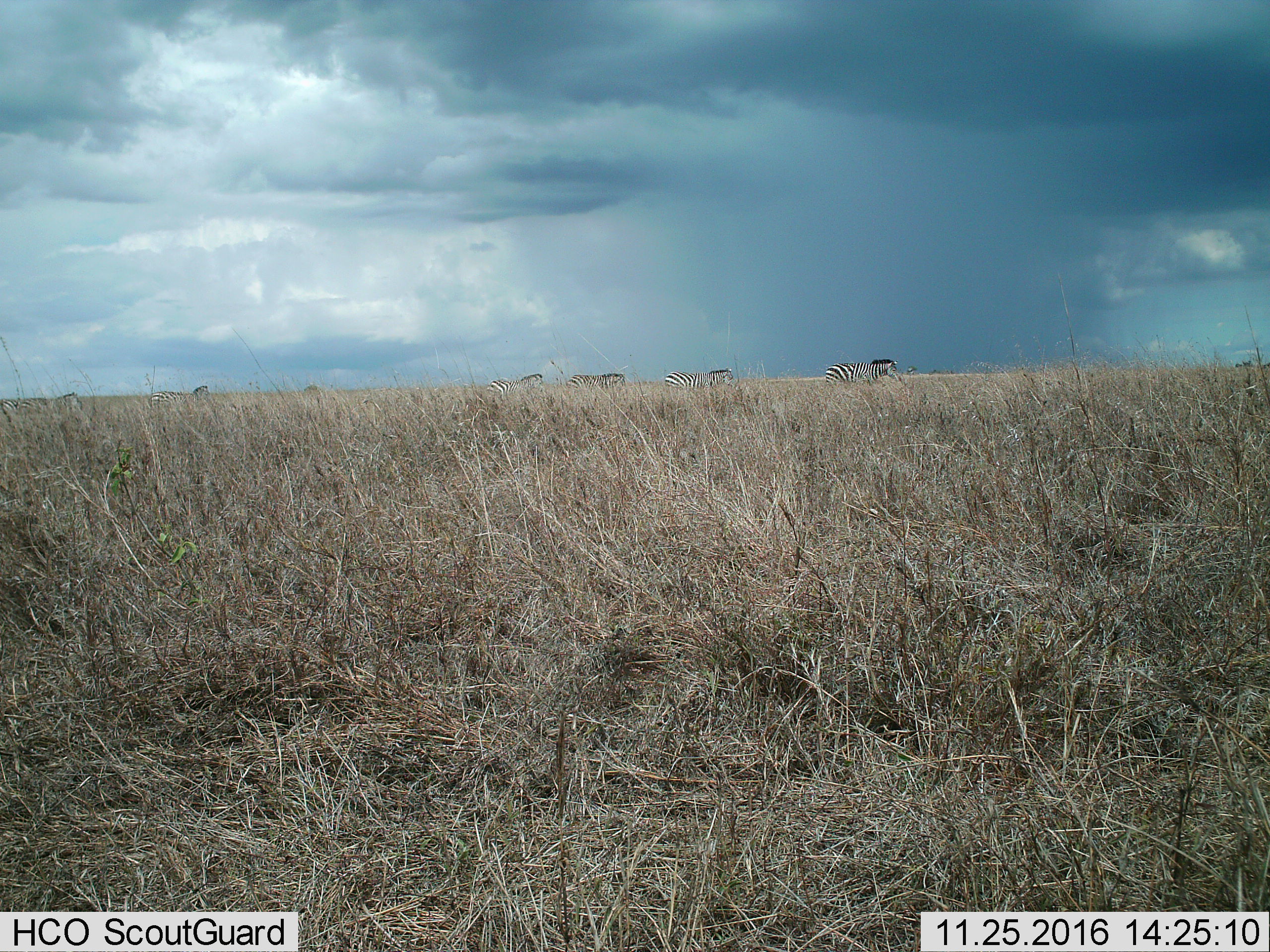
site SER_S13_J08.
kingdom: Animalia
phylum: Chordata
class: Mammalia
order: Perissodactyla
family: Equidae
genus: Equus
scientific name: Equus quagga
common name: plains zebra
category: zebraplains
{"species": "zebraplains (plains zebra) (Equus quagga)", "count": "7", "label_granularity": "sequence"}